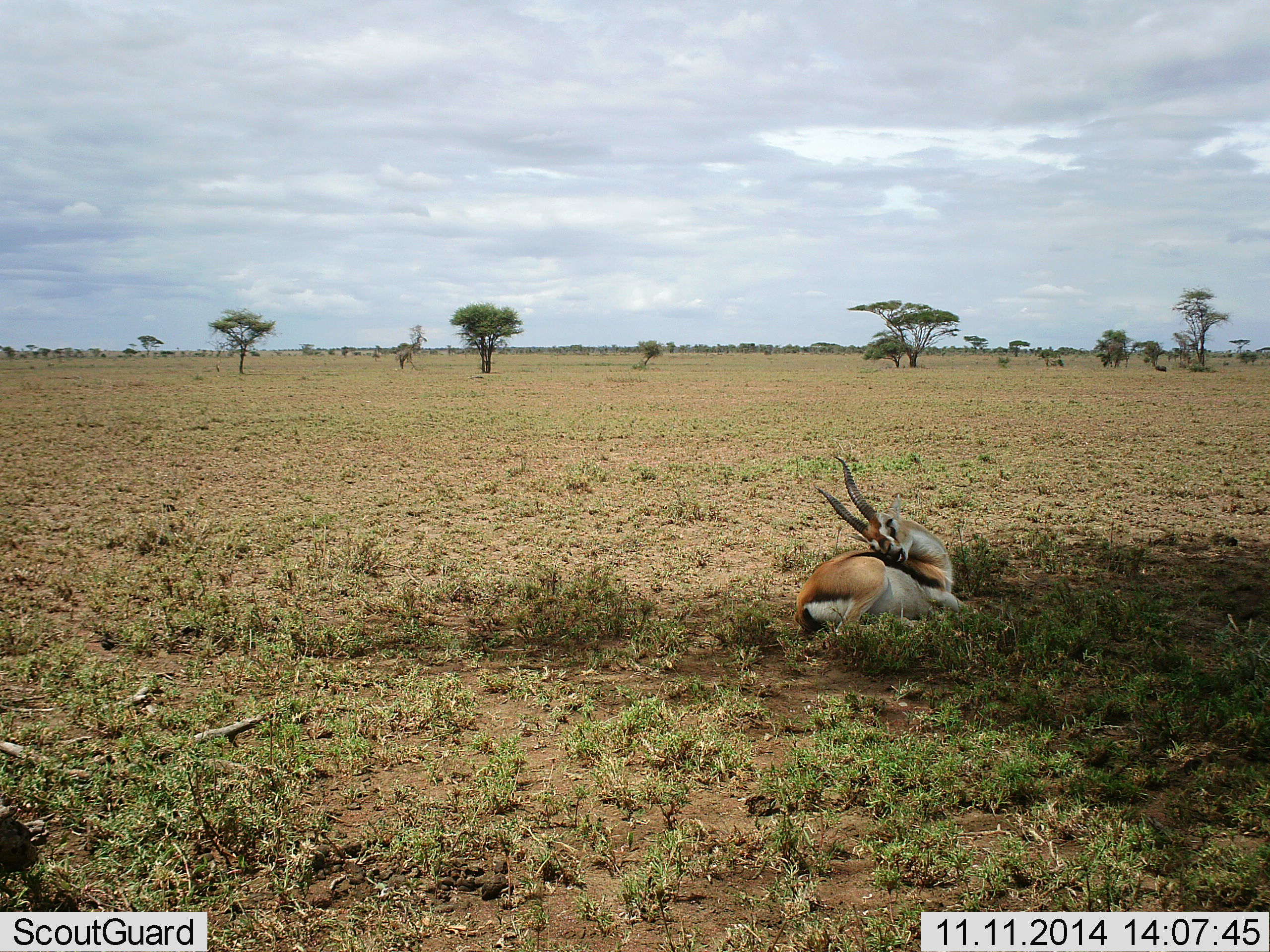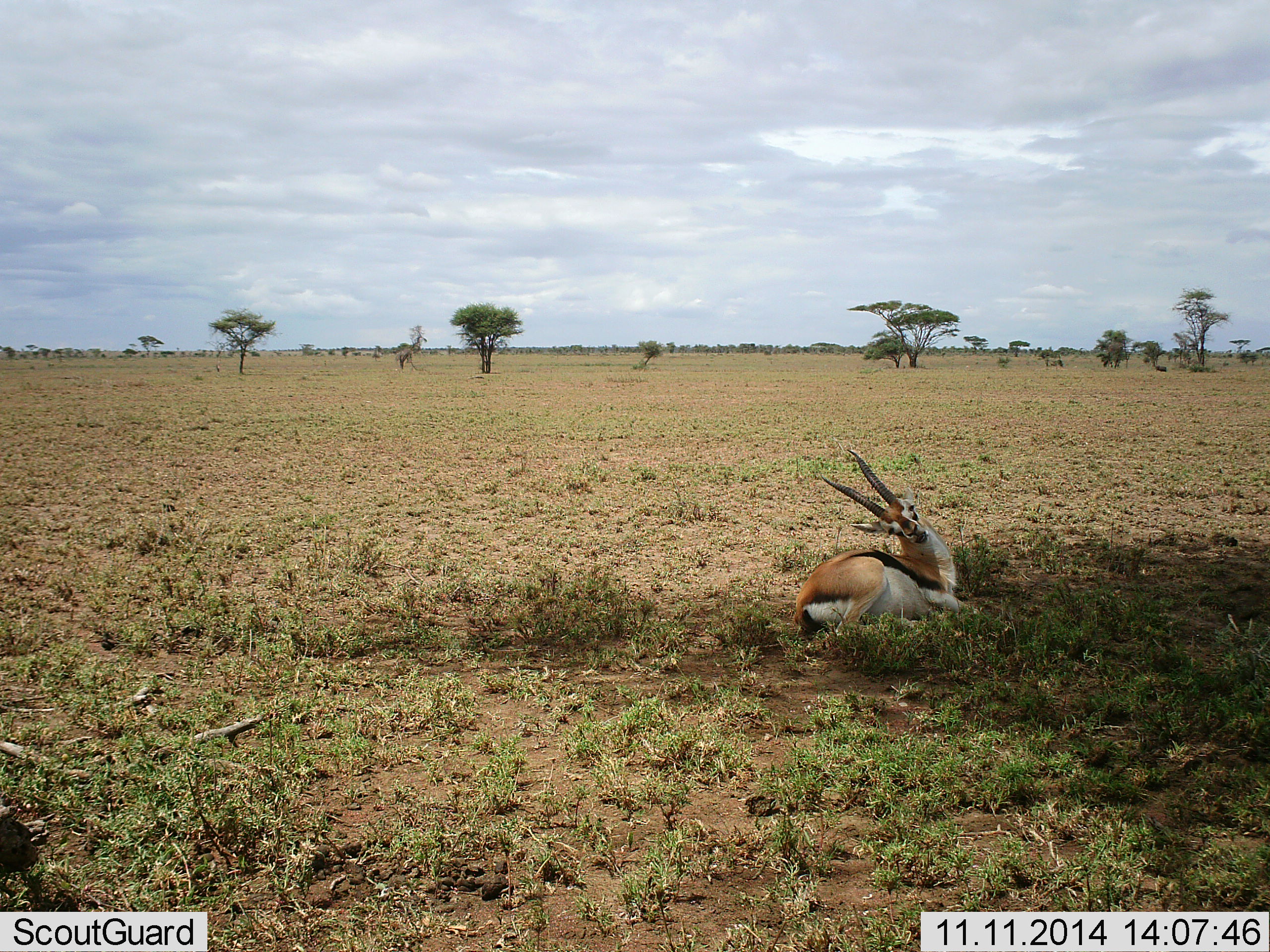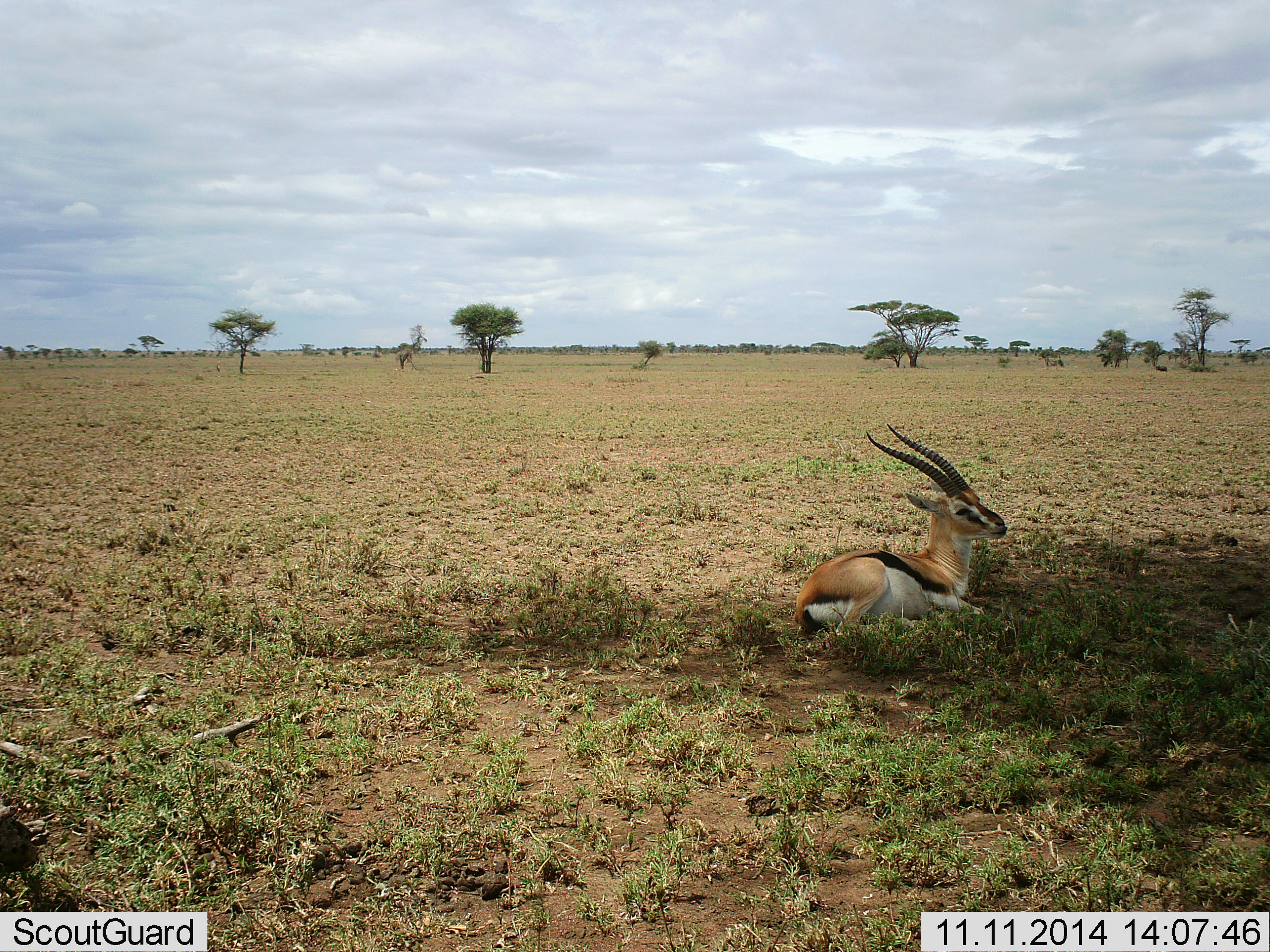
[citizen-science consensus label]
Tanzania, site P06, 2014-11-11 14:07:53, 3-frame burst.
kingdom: Animalia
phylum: Chordata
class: Mammalia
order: Artiodactyla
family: Bovidae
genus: Eudorcas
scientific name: Eudorcas thomsonii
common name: thomson's gazelle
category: gazellethomsons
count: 1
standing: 10%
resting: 100%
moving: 0%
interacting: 0%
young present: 0%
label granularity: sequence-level